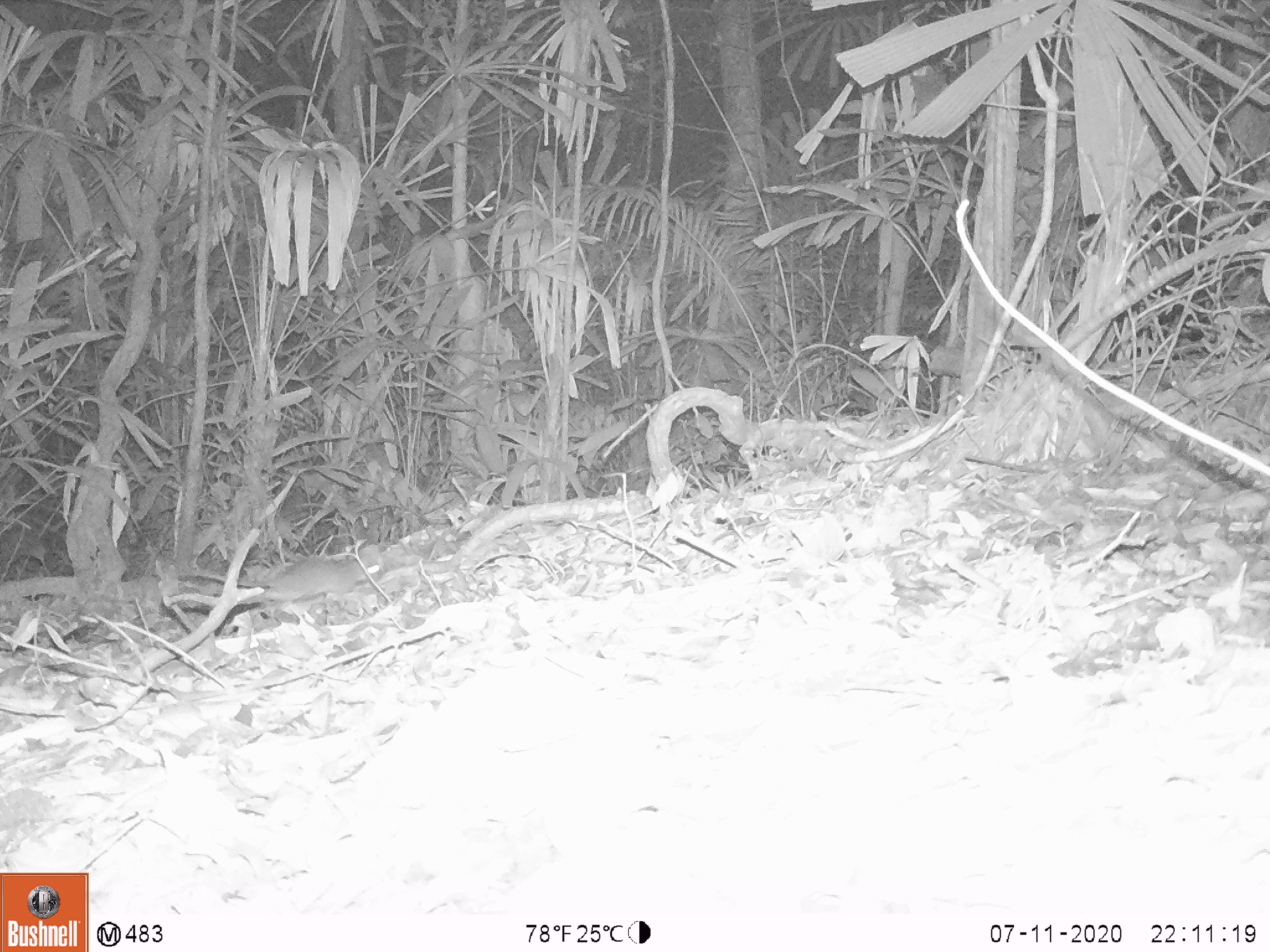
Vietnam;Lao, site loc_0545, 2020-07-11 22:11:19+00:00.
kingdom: Animalia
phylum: Chordata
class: Mammalia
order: Carnivora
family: Mustelidae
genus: Melogale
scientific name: Melogale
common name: ferret badger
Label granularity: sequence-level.